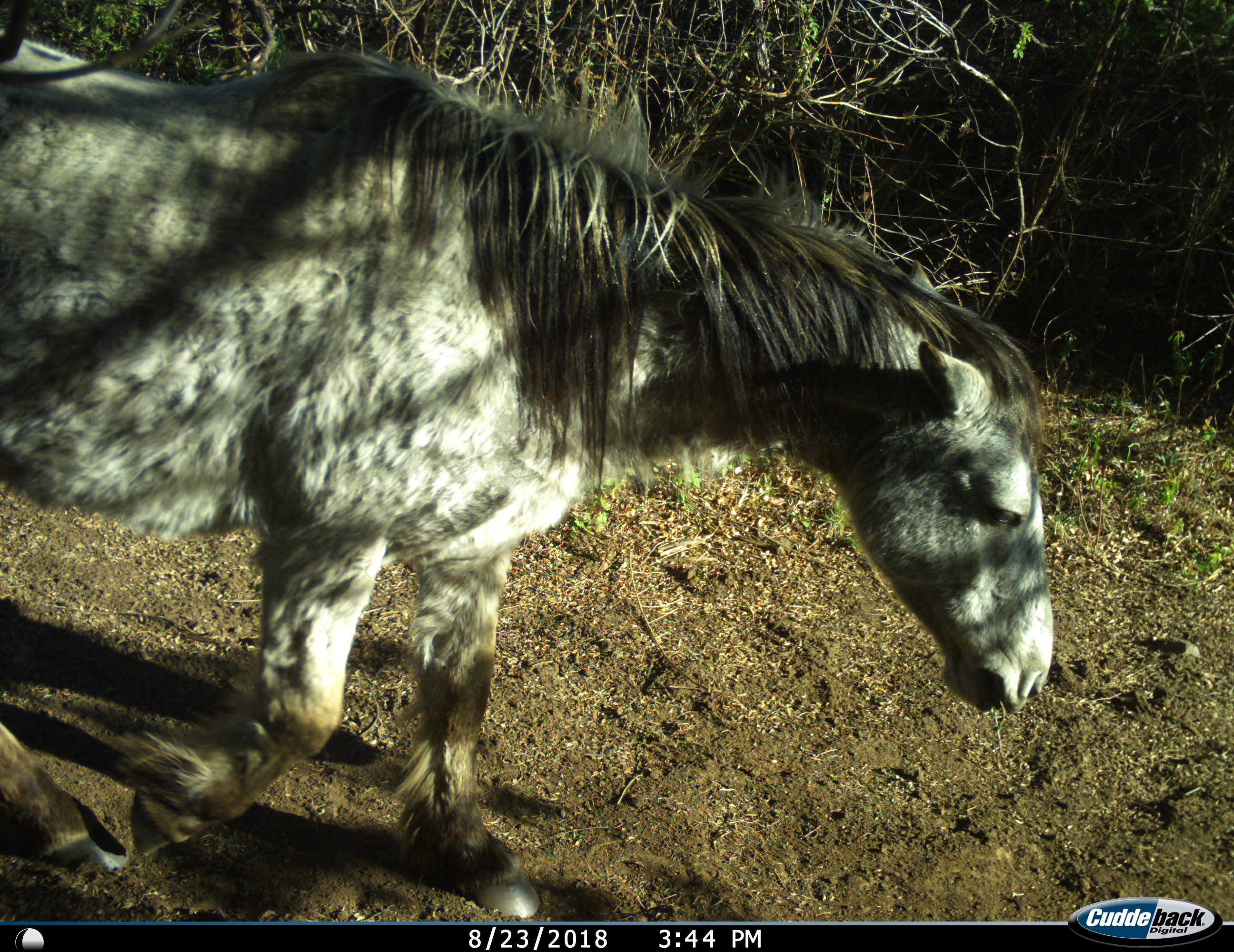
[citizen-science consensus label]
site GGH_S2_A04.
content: unidentified animal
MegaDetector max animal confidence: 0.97